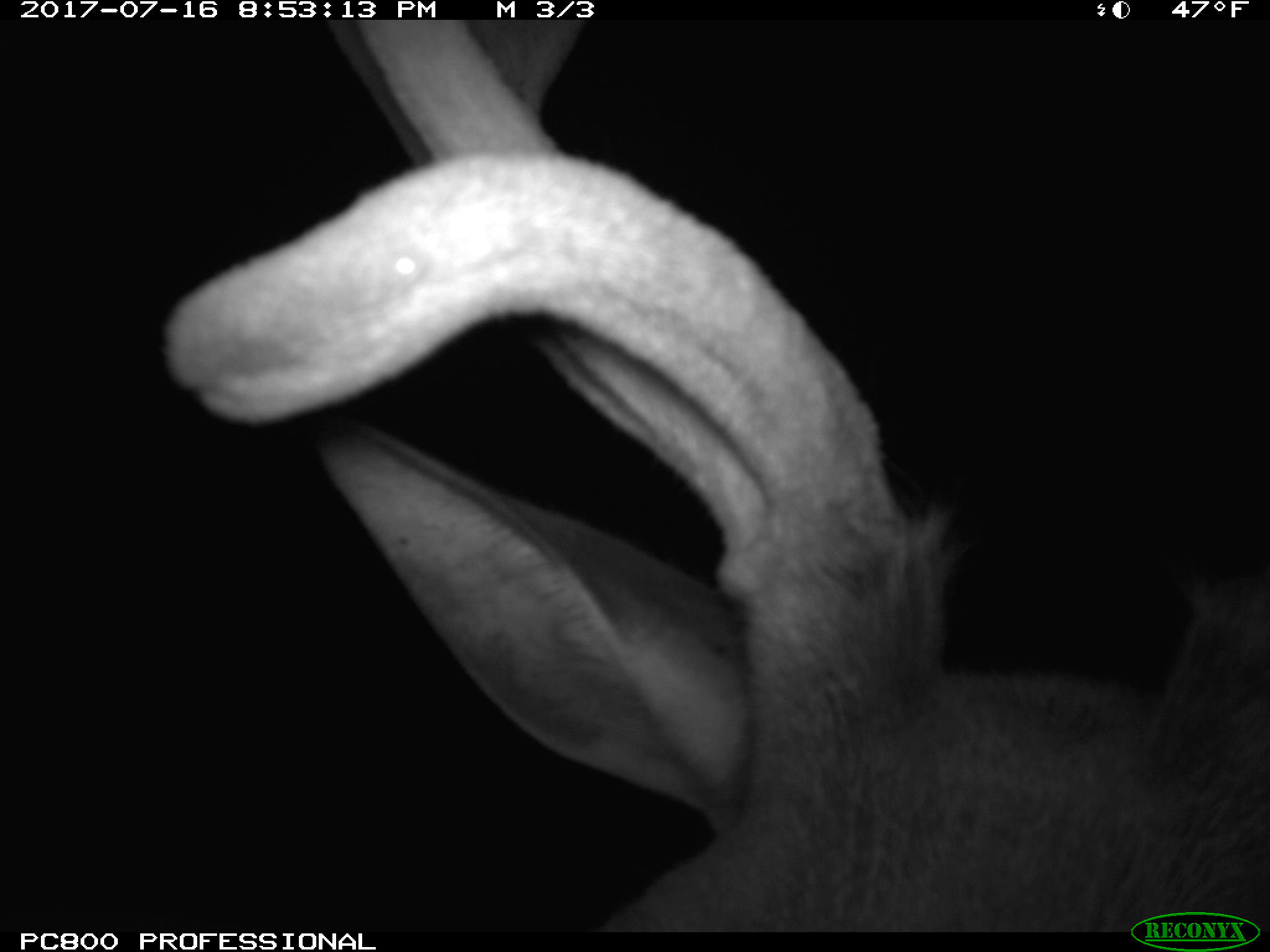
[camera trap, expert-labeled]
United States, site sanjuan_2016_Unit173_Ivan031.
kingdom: Animalia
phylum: Chordata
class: Mammalia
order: Artiodactyla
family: Cervidae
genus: Cervus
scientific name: Cervus elaphus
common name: red deer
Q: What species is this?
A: Cervus elaphus (red deer).